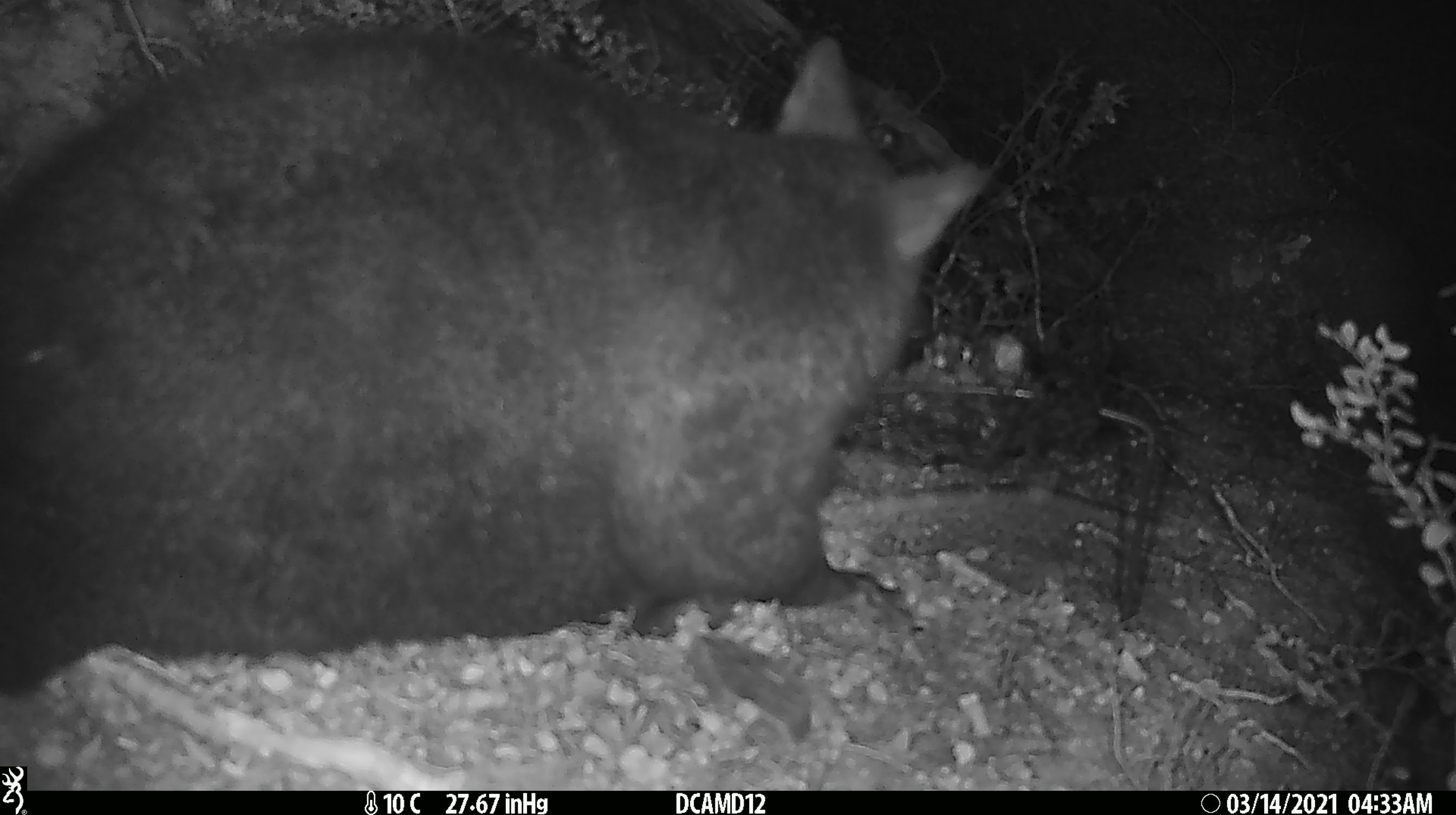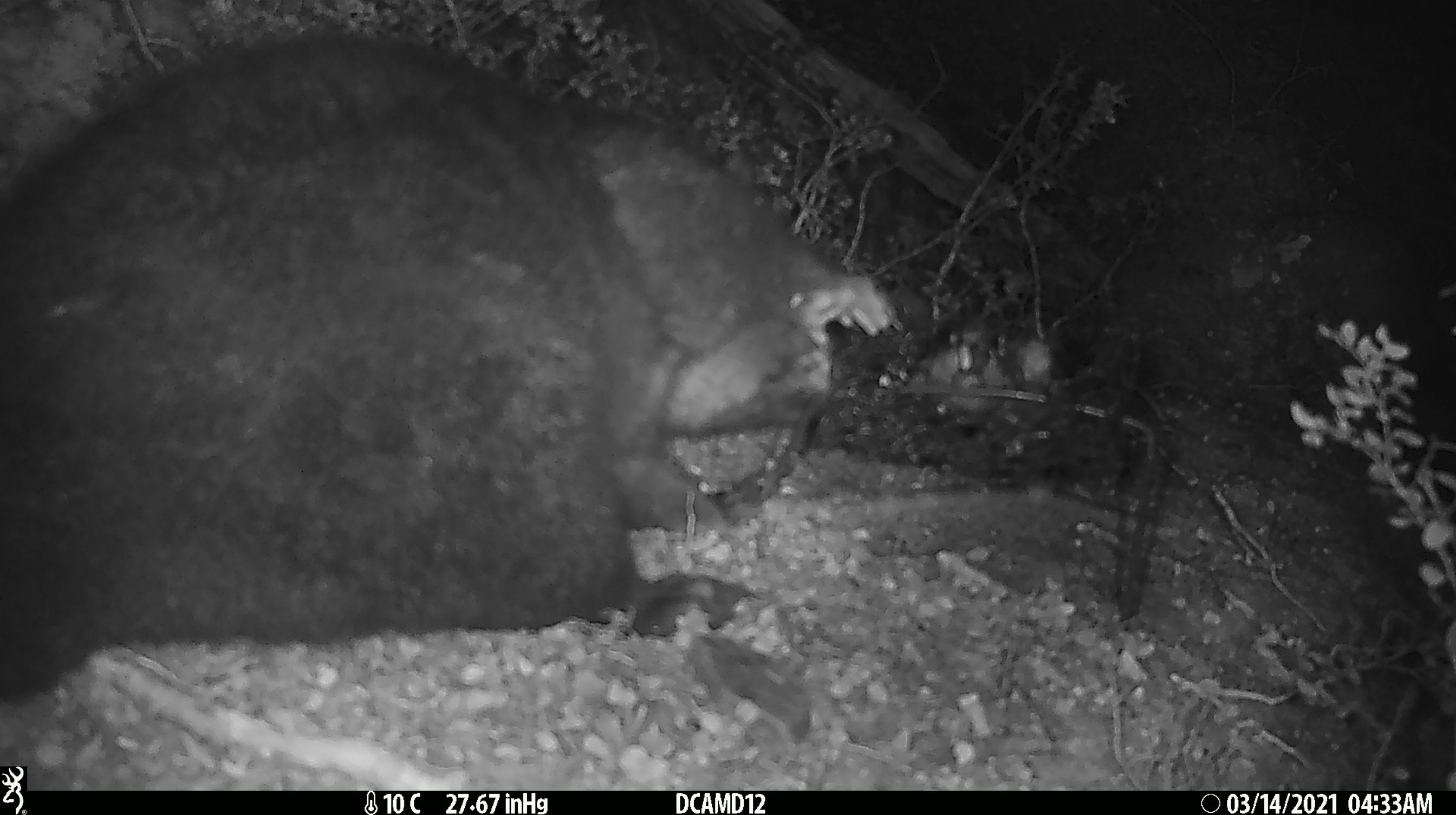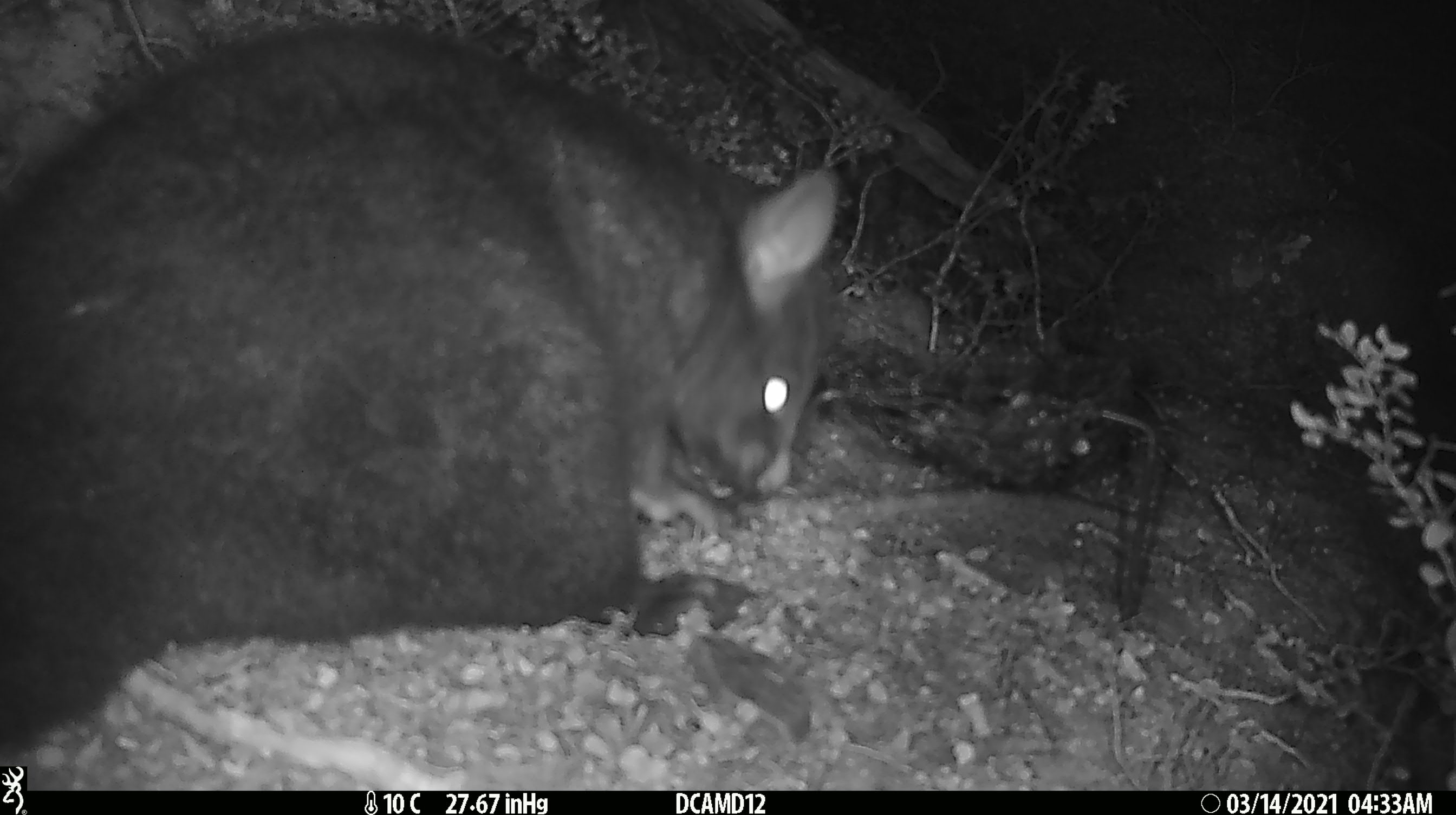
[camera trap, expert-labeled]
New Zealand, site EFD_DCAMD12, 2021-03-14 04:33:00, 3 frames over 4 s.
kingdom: Animalia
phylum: Chordata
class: Mammalia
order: Diprotodontia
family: Phalangeridae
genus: Trichosurus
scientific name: Trichosurus vulpecula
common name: common brushtail possum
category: possum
Possum (common brushtail possum) (Trichosurus vulpecula).